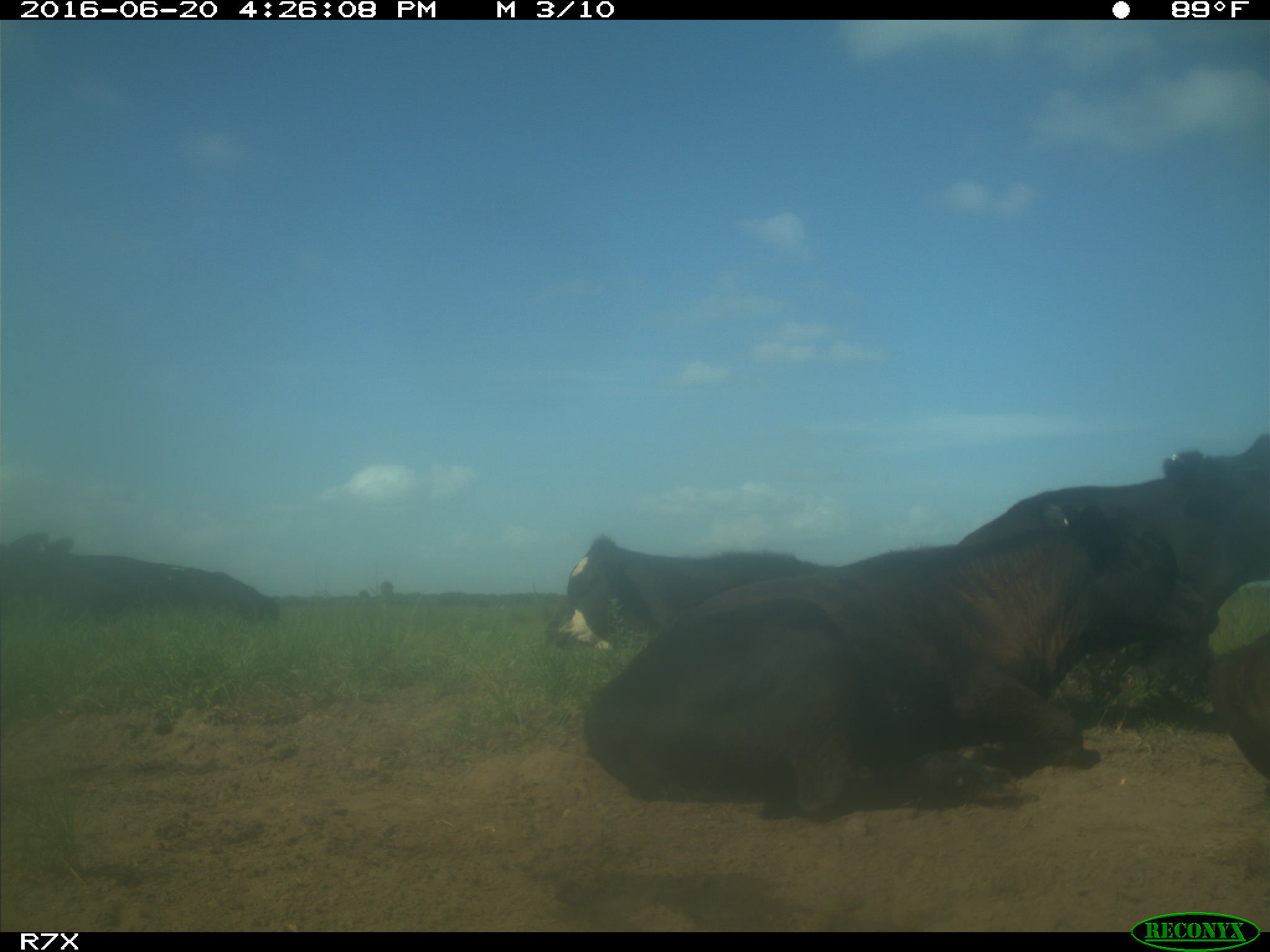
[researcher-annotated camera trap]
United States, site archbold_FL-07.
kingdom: Animalia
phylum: Chordata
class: Mammalia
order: Artiodactyla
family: Bovidae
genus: Bos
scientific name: Bos taurus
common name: domestic cow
Bos taurus (domestic cow).